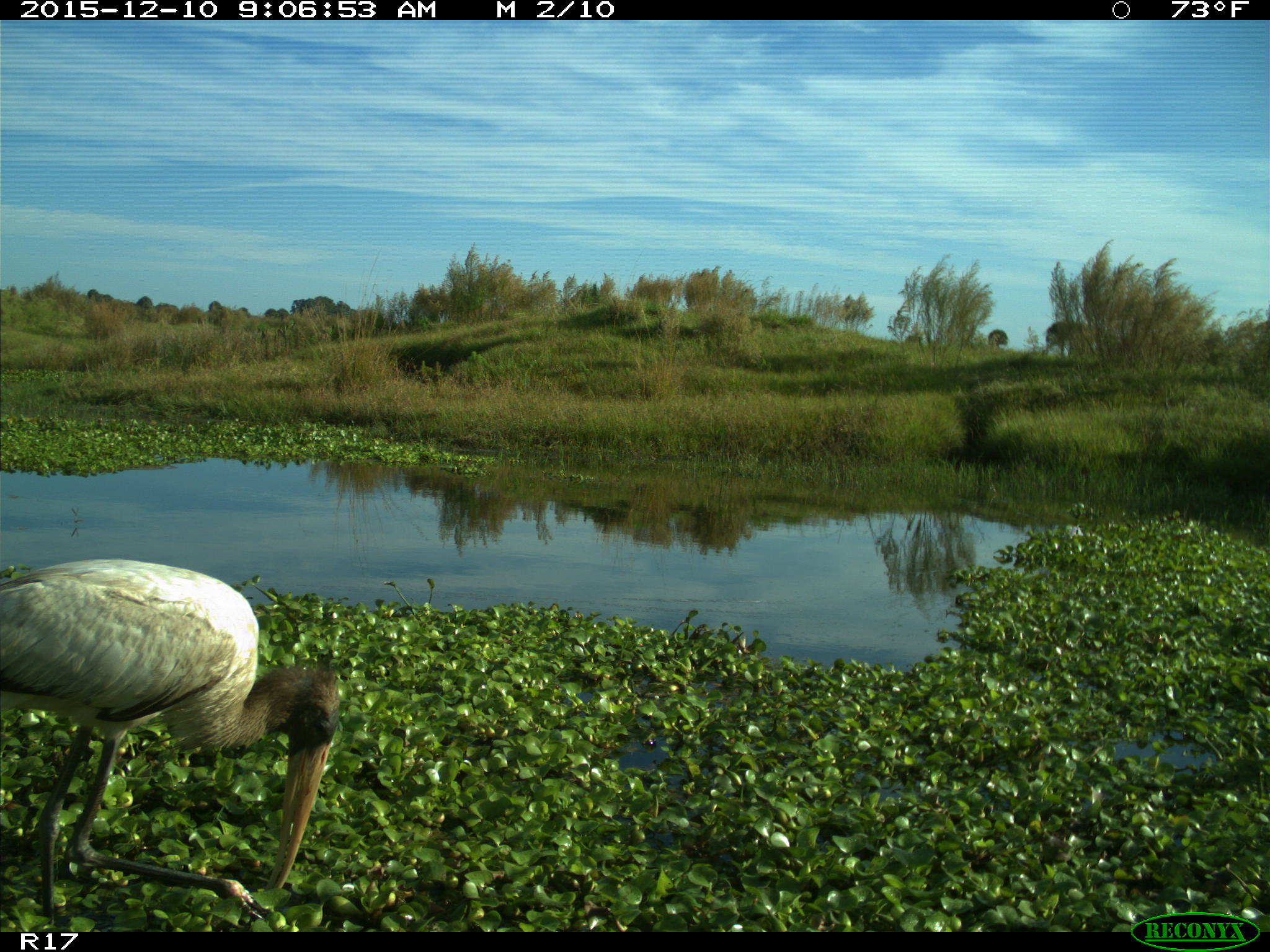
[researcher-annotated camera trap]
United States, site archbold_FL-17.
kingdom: Animalia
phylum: Chordata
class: Aves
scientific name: Aves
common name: birds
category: unidentified bird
Unidentified bird (birds) (Aves).